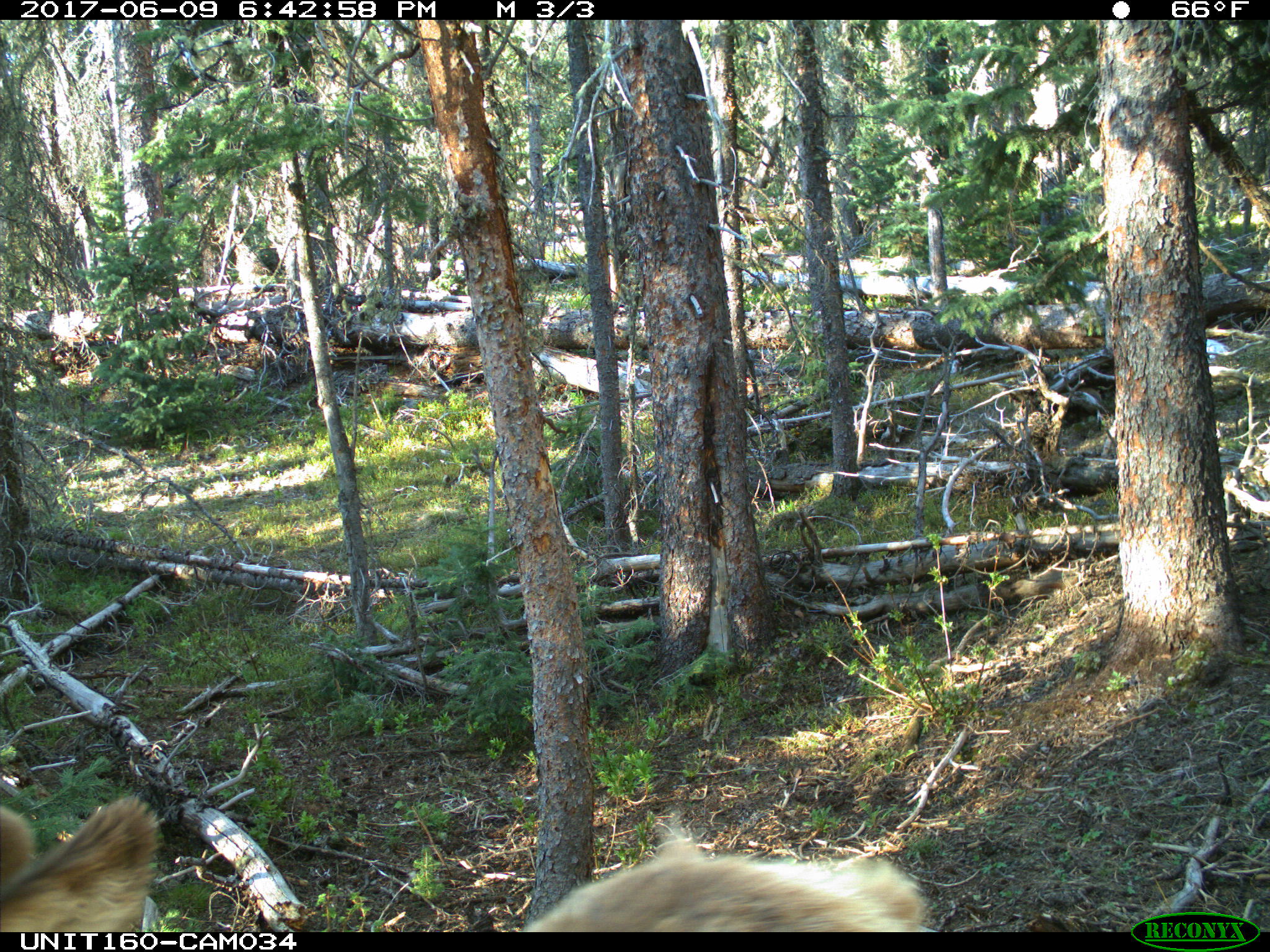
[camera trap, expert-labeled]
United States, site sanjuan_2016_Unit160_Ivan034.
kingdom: Animalia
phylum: Chordata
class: Mammalia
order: Artiodactyla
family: Cervidae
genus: Cervus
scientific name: Cervus elaphus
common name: red deer